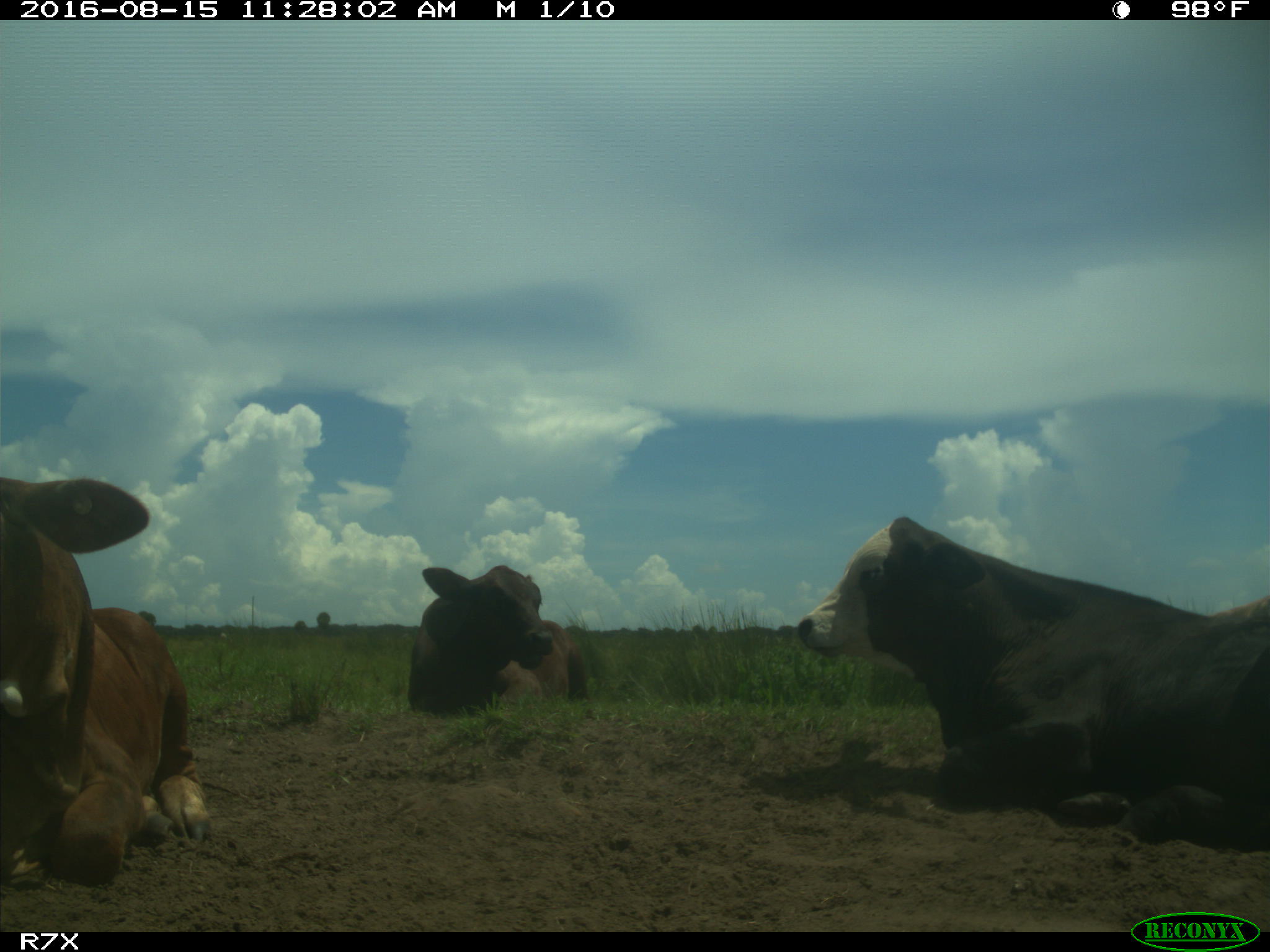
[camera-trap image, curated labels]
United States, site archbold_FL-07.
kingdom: Animalia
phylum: Chordata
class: Mammalia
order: Artiodactyla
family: Bovidae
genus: Bos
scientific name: Bos taurus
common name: domestic cow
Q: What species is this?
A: Bos taurus (domestic cow).